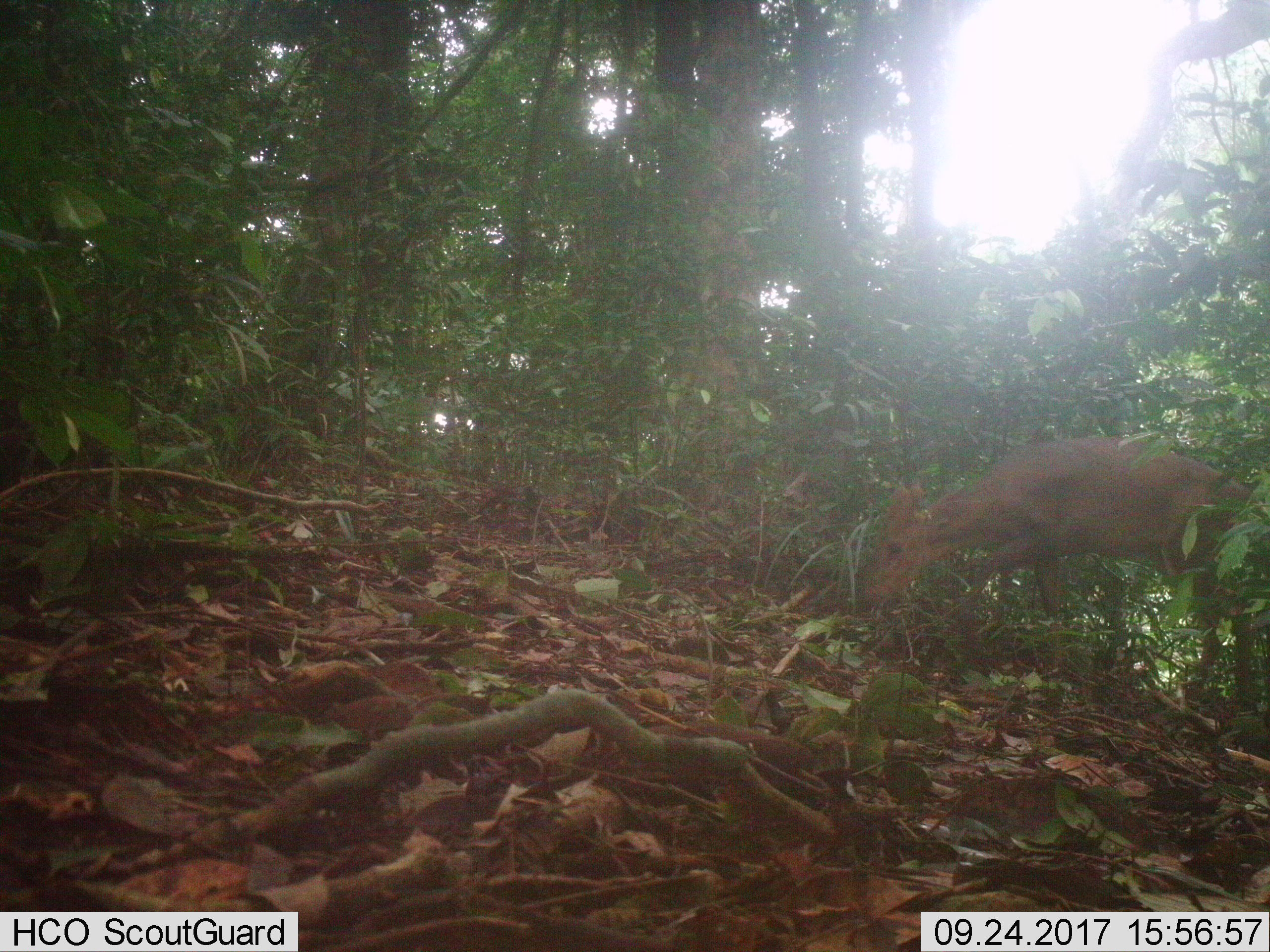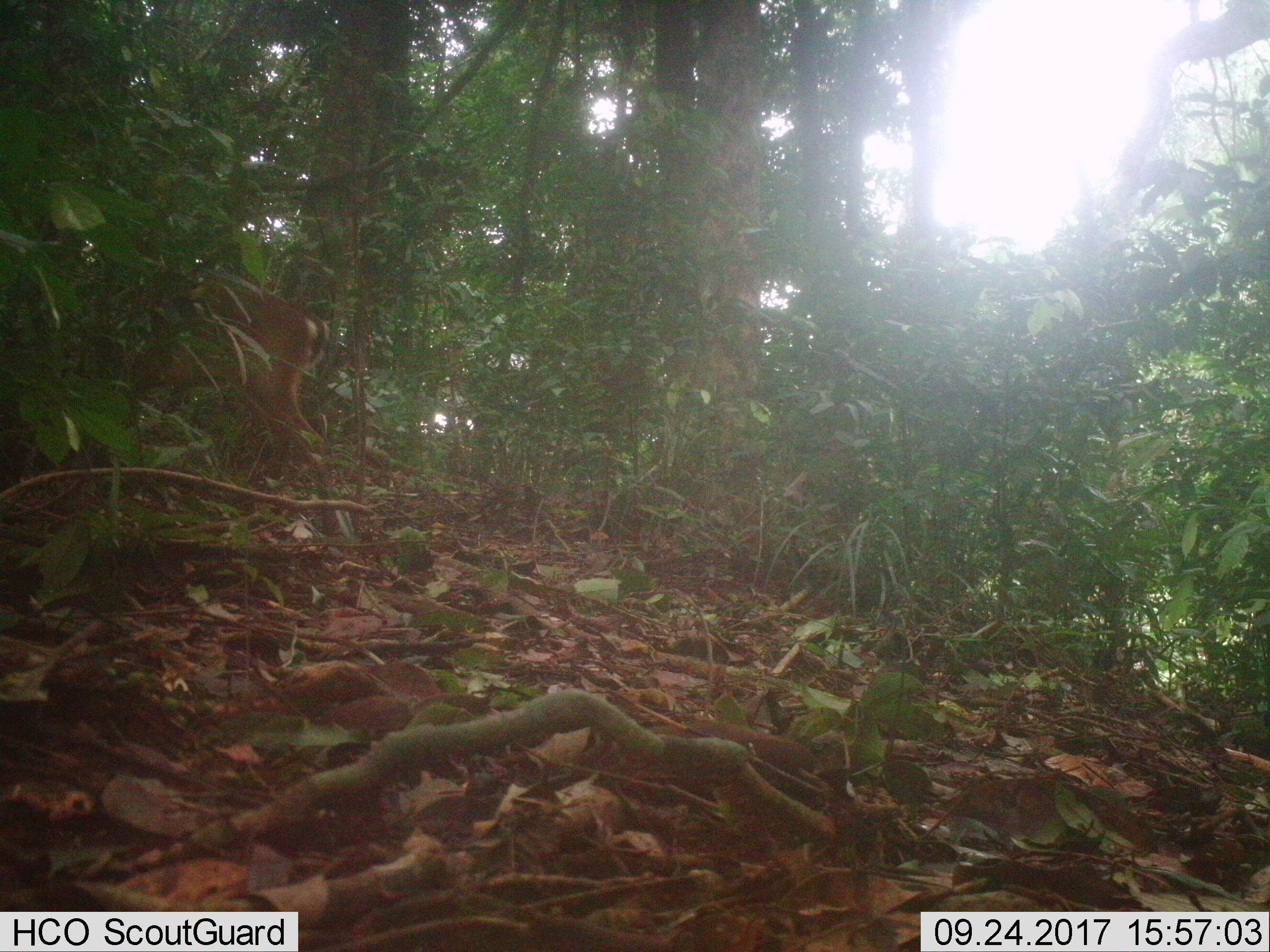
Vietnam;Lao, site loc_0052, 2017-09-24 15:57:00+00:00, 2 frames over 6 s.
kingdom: Animalia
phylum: Chordata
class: Mammalia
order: Artiodactyla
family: Cervidae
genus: Muntiacus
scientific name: Muntiacus vuquangensis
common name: large-antlered muntjac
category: large antlered muntjac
Large antlered muntjac (large-antlered muntjac) (Muntiacus vuquangensis). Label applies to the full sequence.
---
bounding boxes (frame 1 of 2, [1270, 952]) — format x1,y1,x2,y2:
large antlered muntjac: 860,436,1264,697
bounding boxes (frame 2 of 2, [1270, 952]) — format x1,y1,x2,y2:
large antlered muntjac: 68,268,329,499